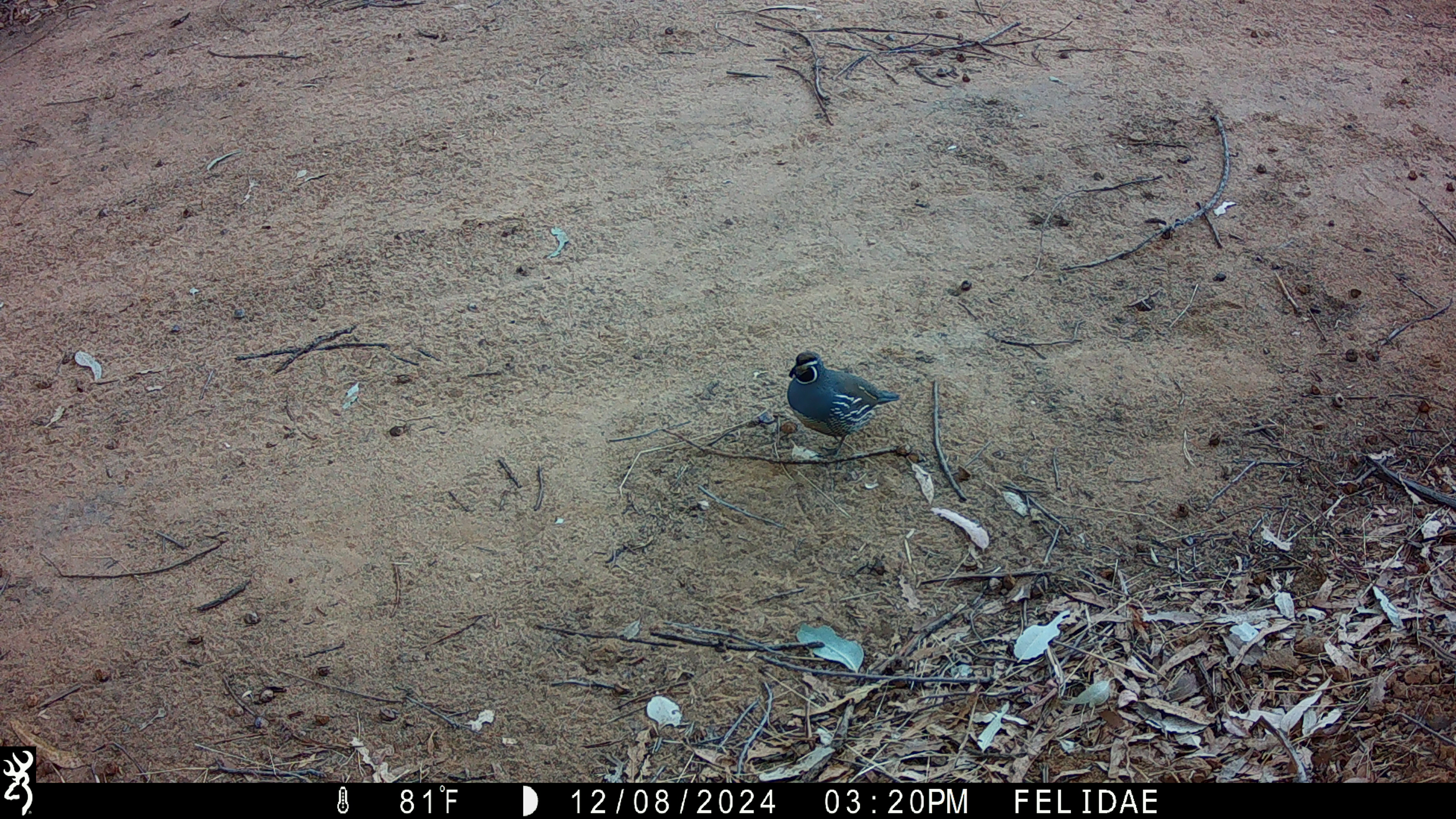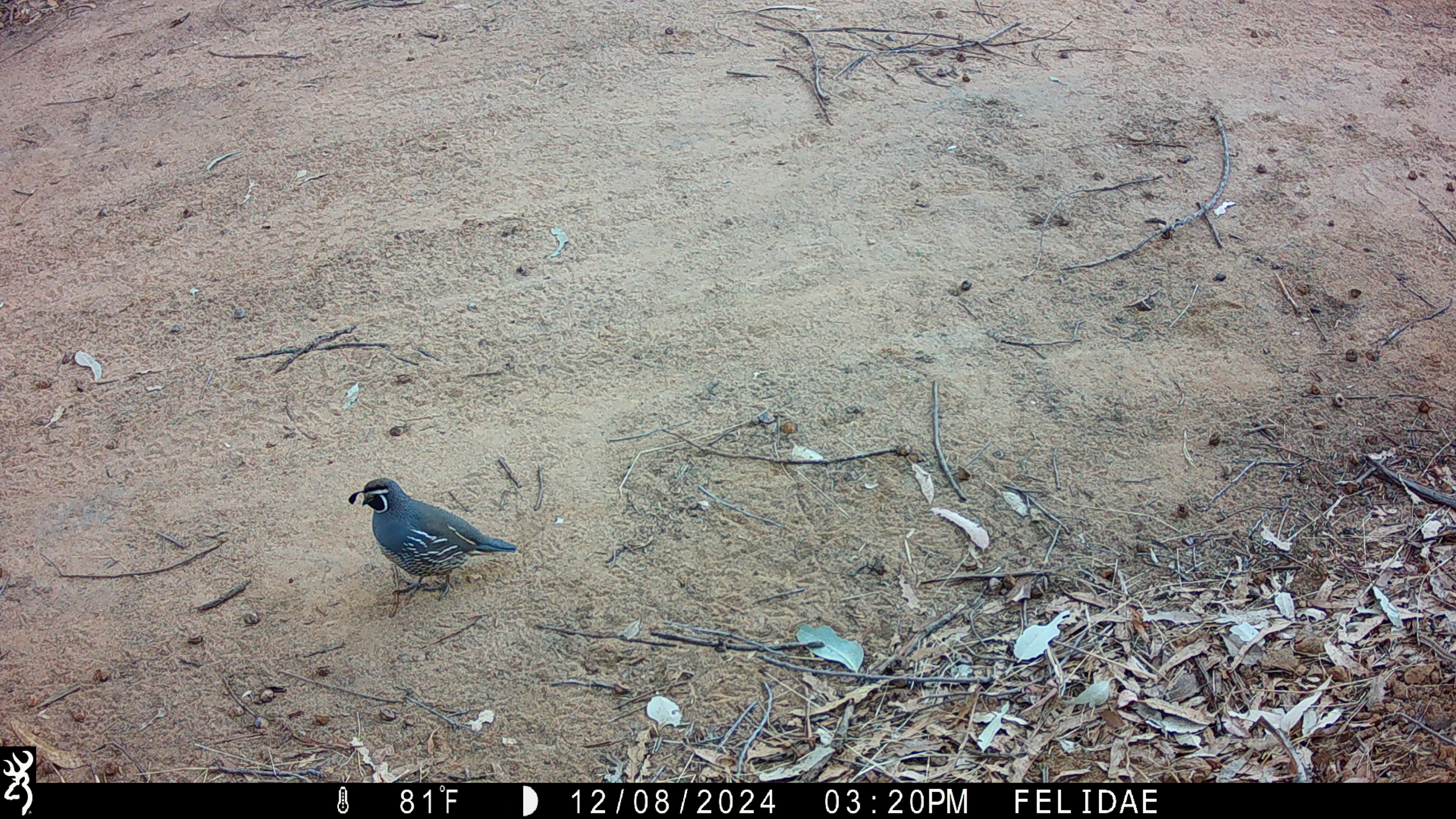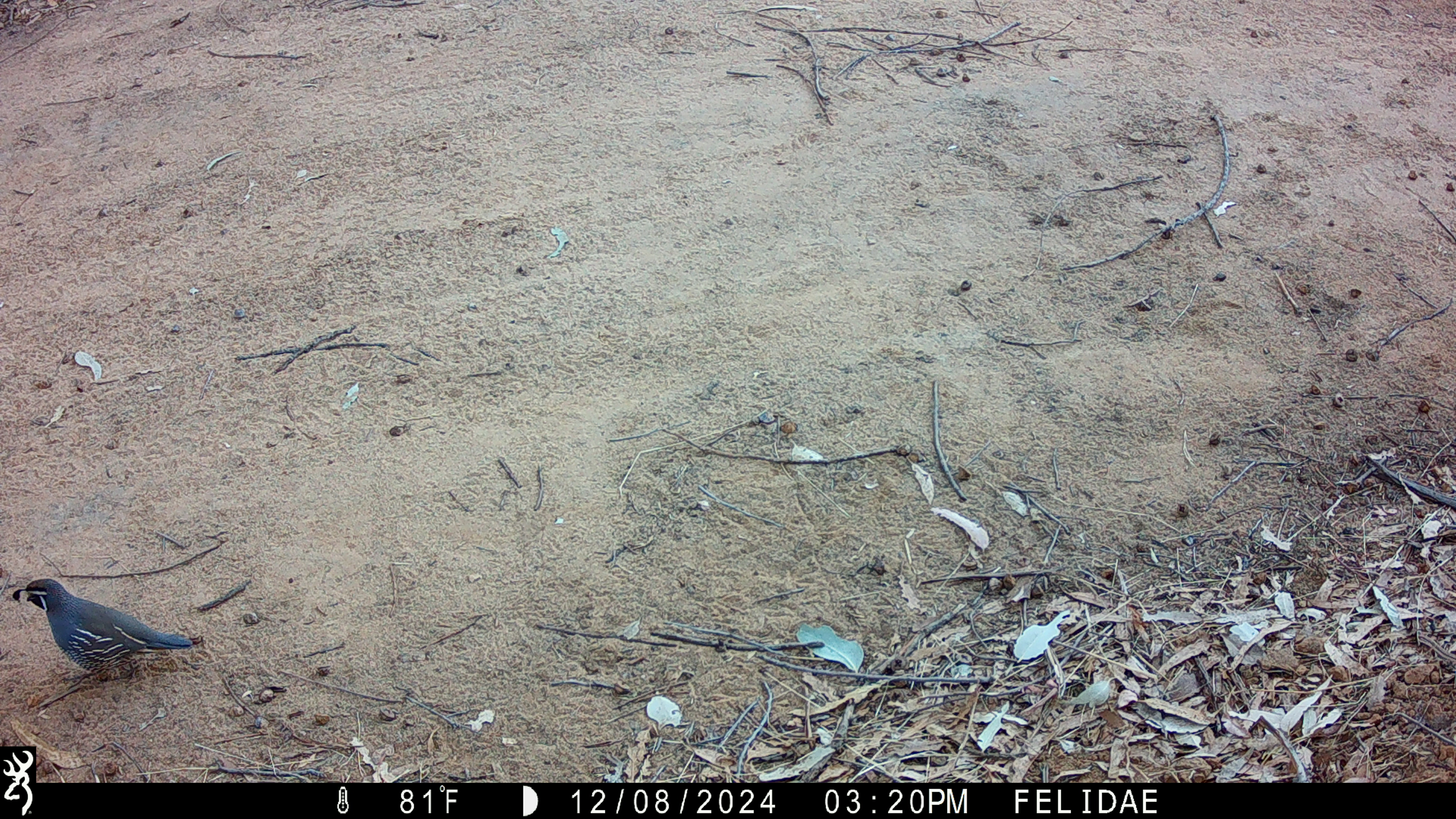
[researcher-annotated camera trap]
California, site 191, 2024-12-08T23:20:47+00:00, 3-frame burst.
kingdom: Animalia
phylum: Chordata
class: Aves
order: Galliformes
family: Odontophoridae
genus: Callipepla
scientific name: Callipepla californica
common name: california quail